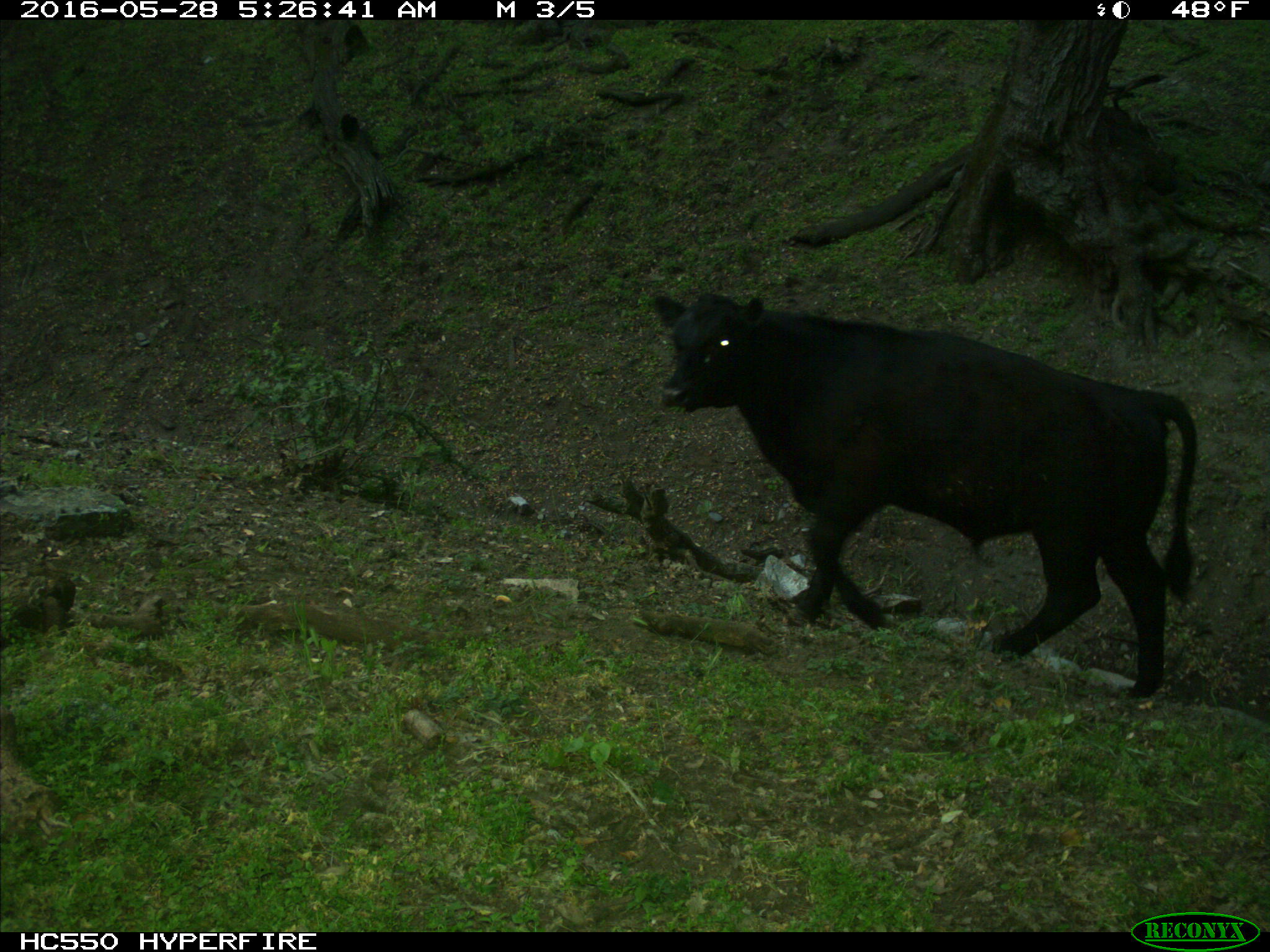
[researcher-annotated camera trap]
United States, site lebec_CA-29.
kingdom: Animalia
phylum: Chordata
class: Mammalia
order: Artiodactyla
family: Bovidae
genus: Bos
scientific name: Bos taurus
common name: domestic cow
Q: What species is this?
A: Bos taurus (domestic cow).